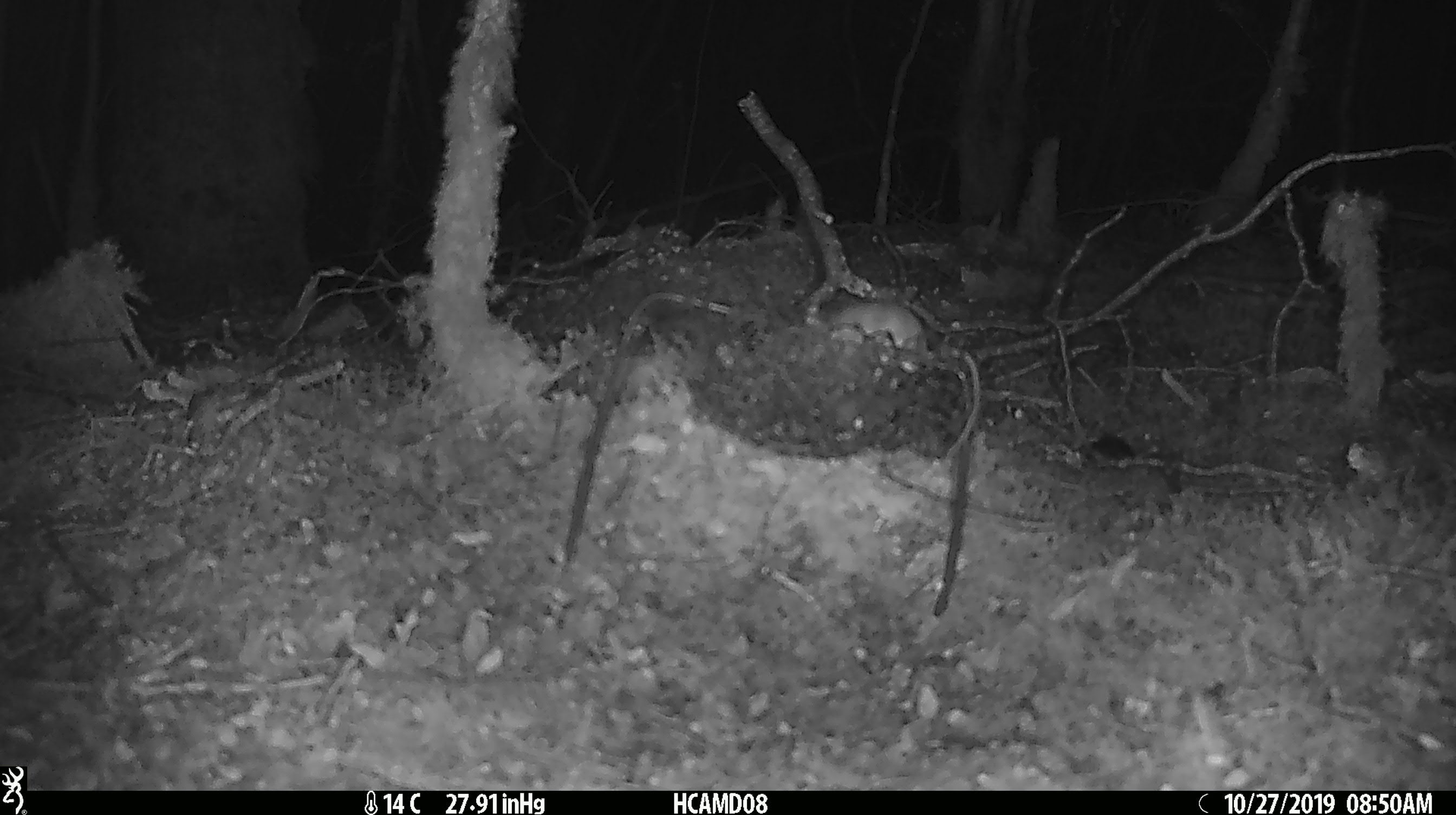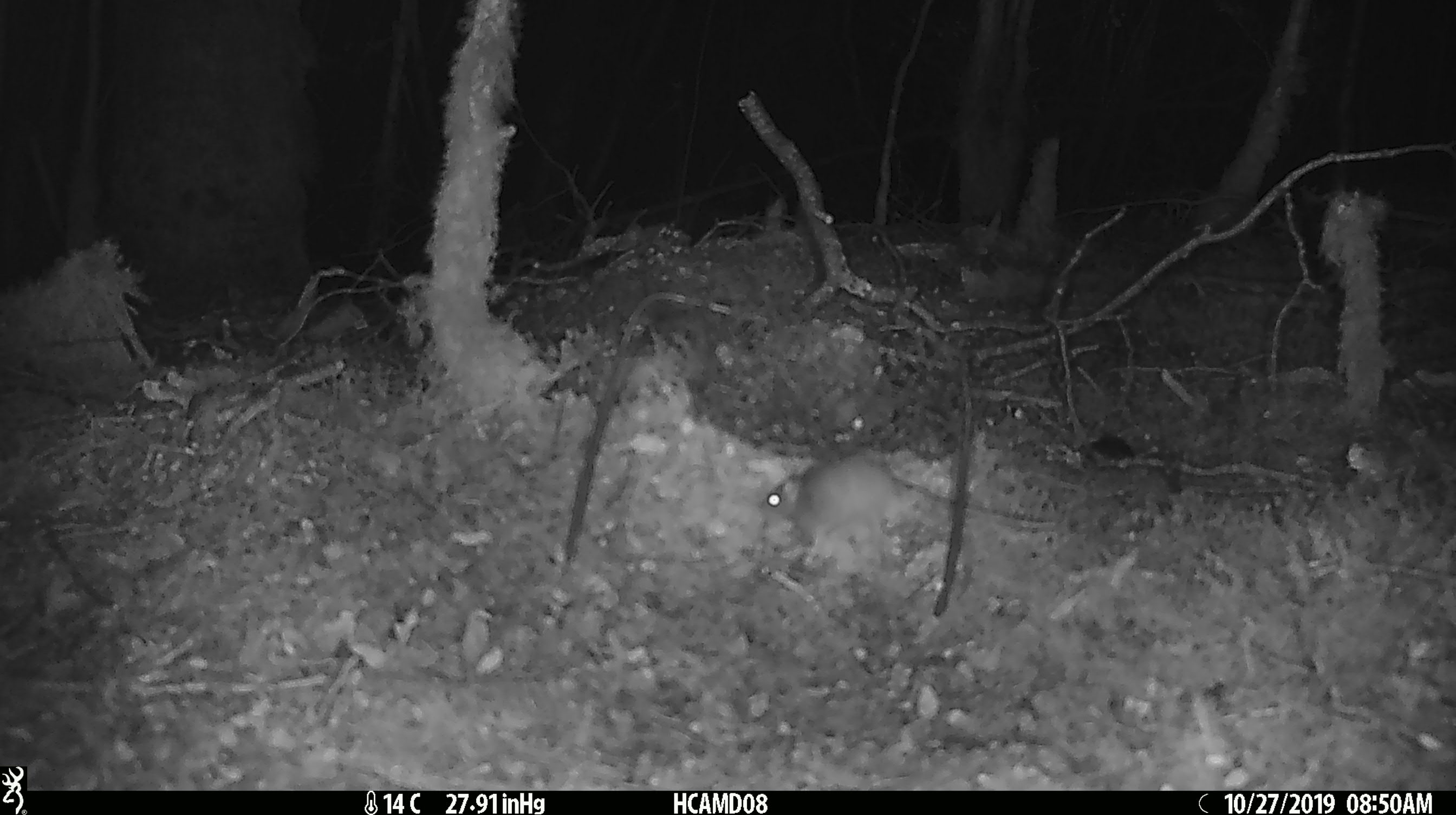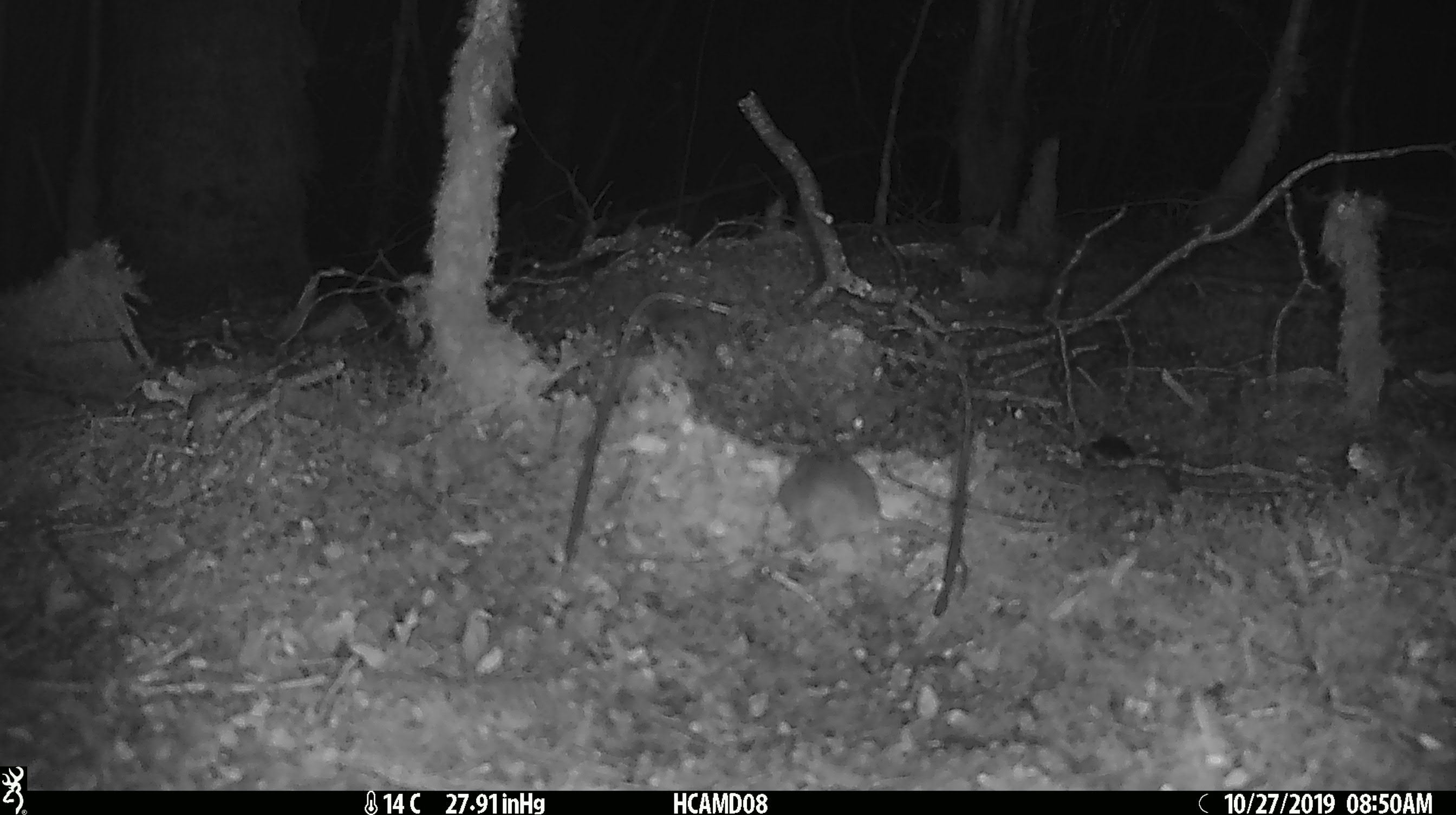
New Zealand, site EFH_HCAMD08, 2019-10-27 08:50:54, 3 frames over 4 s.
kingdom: Animalia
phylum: Chordata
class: Mammalia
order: Rodentia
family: Muridae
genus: Mus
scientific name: Mus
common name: mouse